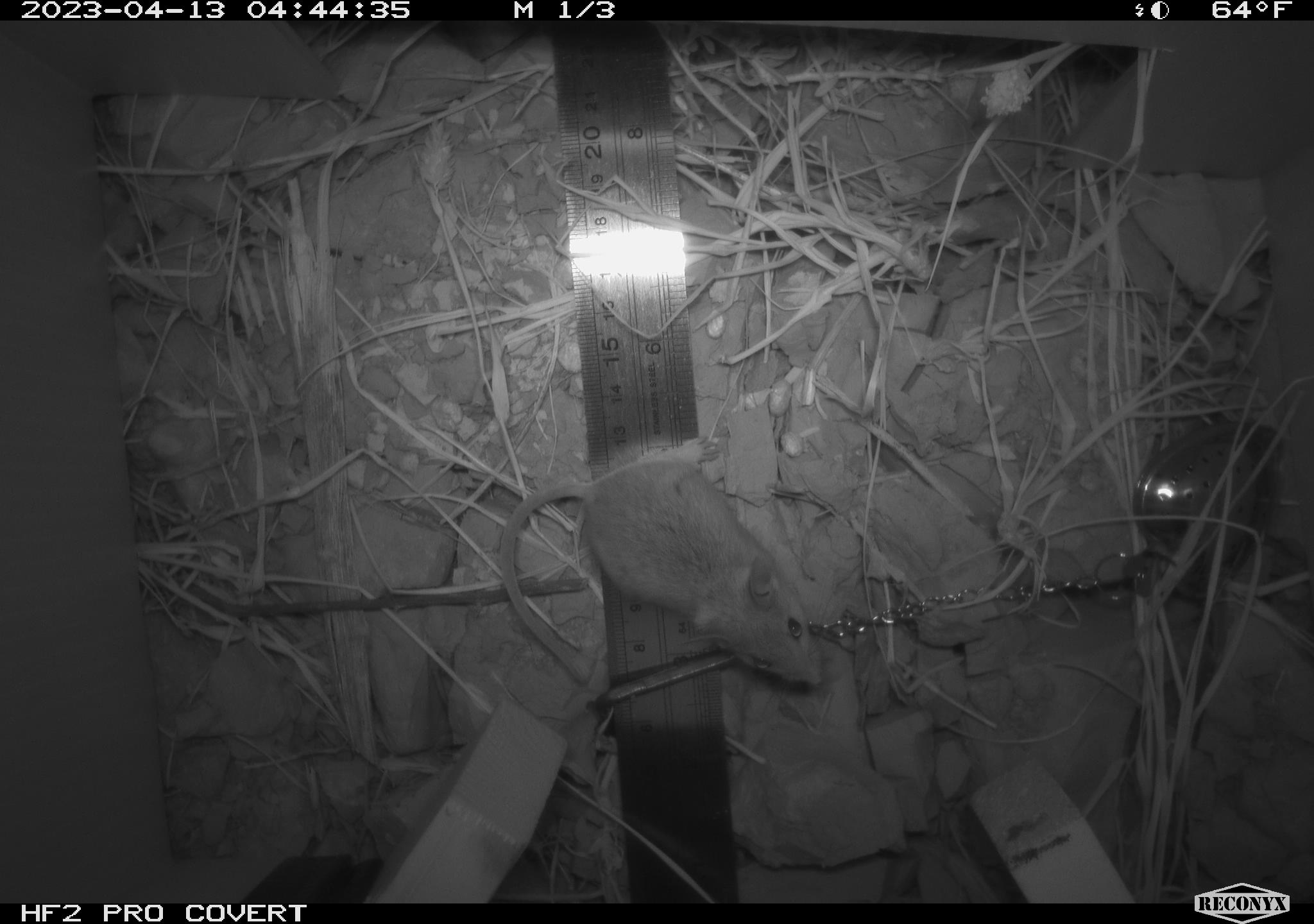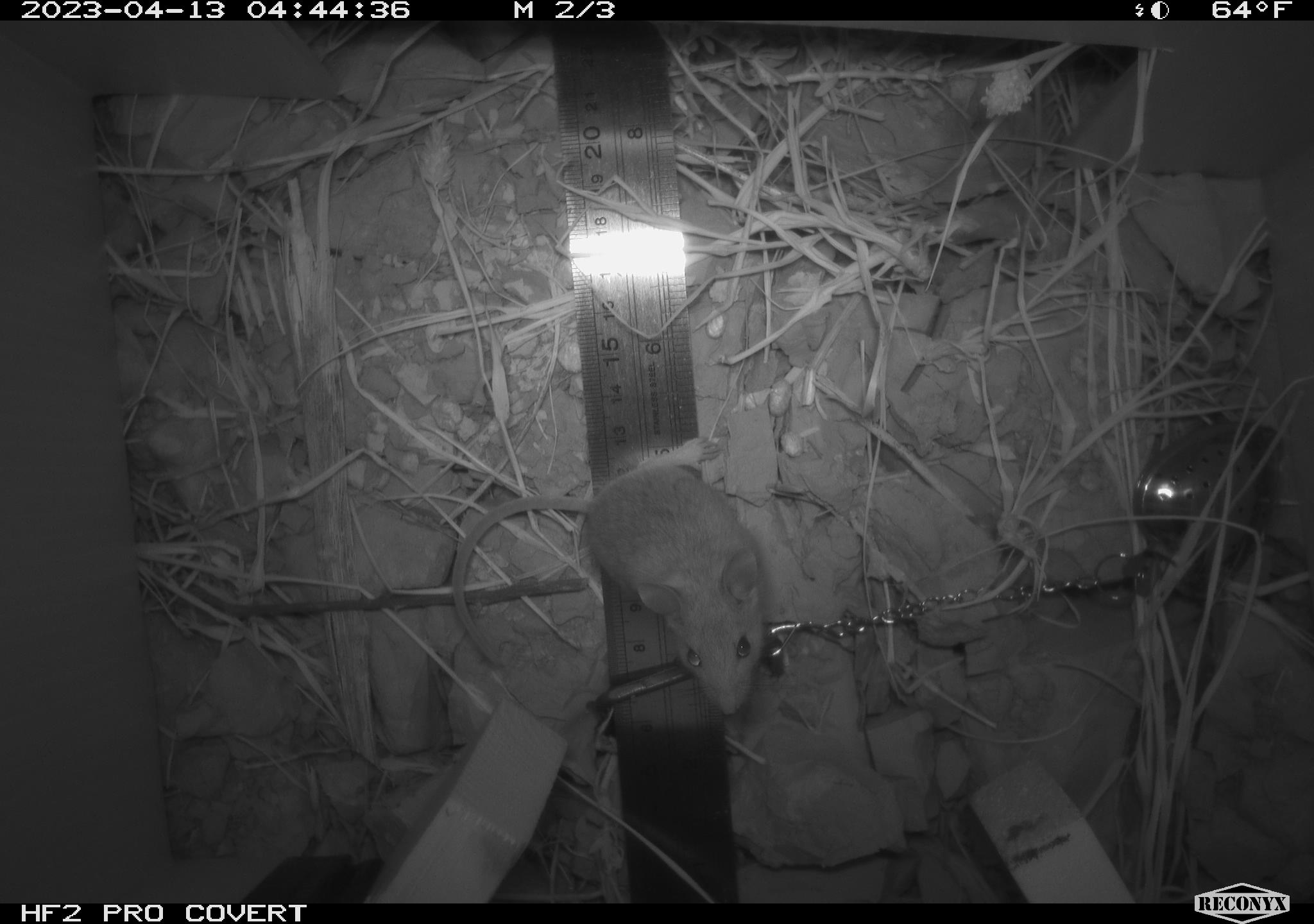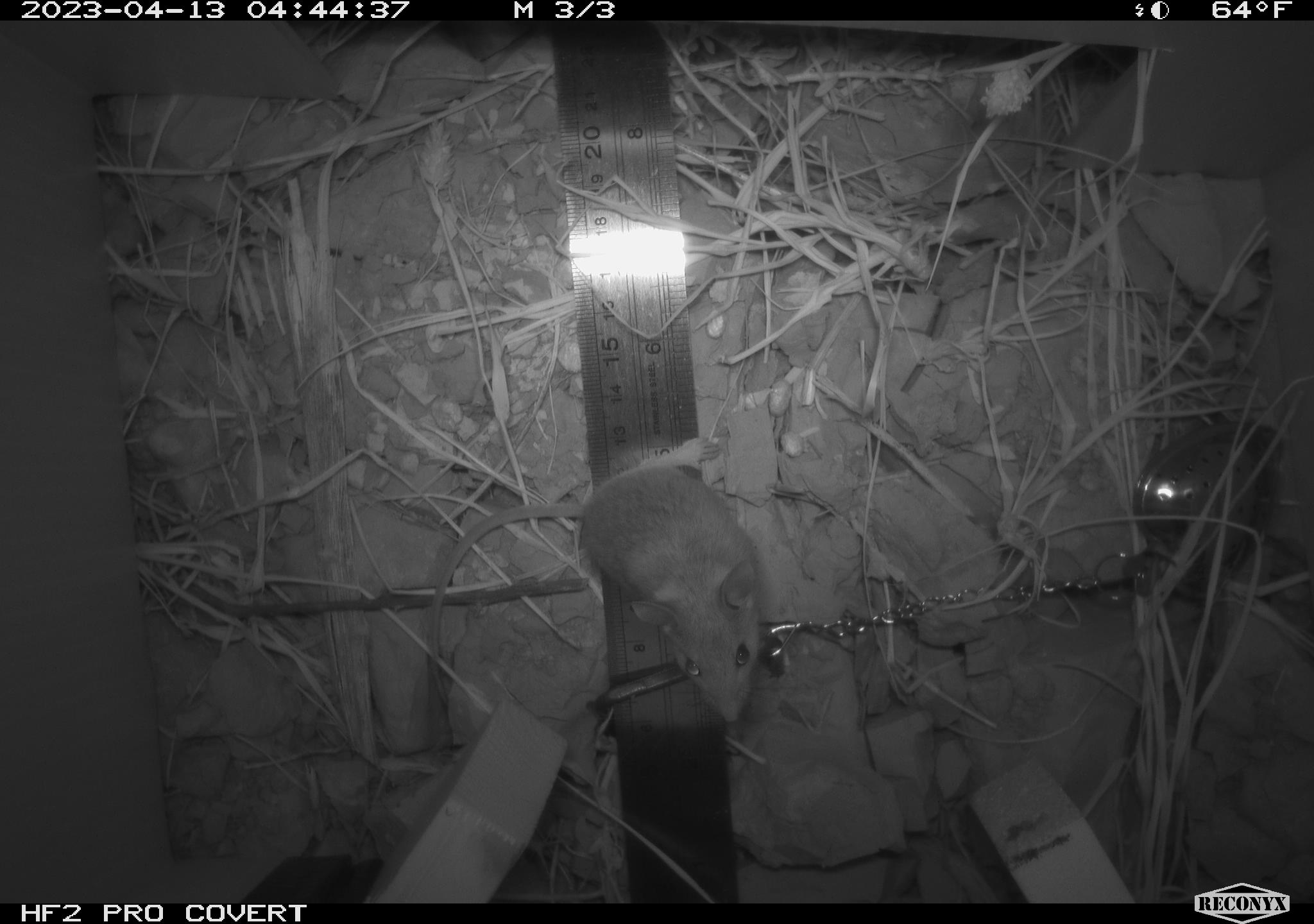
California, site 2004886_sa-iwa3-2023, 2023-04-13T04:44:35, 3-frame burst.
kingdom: Animalia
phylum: Chordata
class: Mammalia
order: Rodentia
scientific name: Rodentia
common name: mouse species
Mouse species (Rodentia).